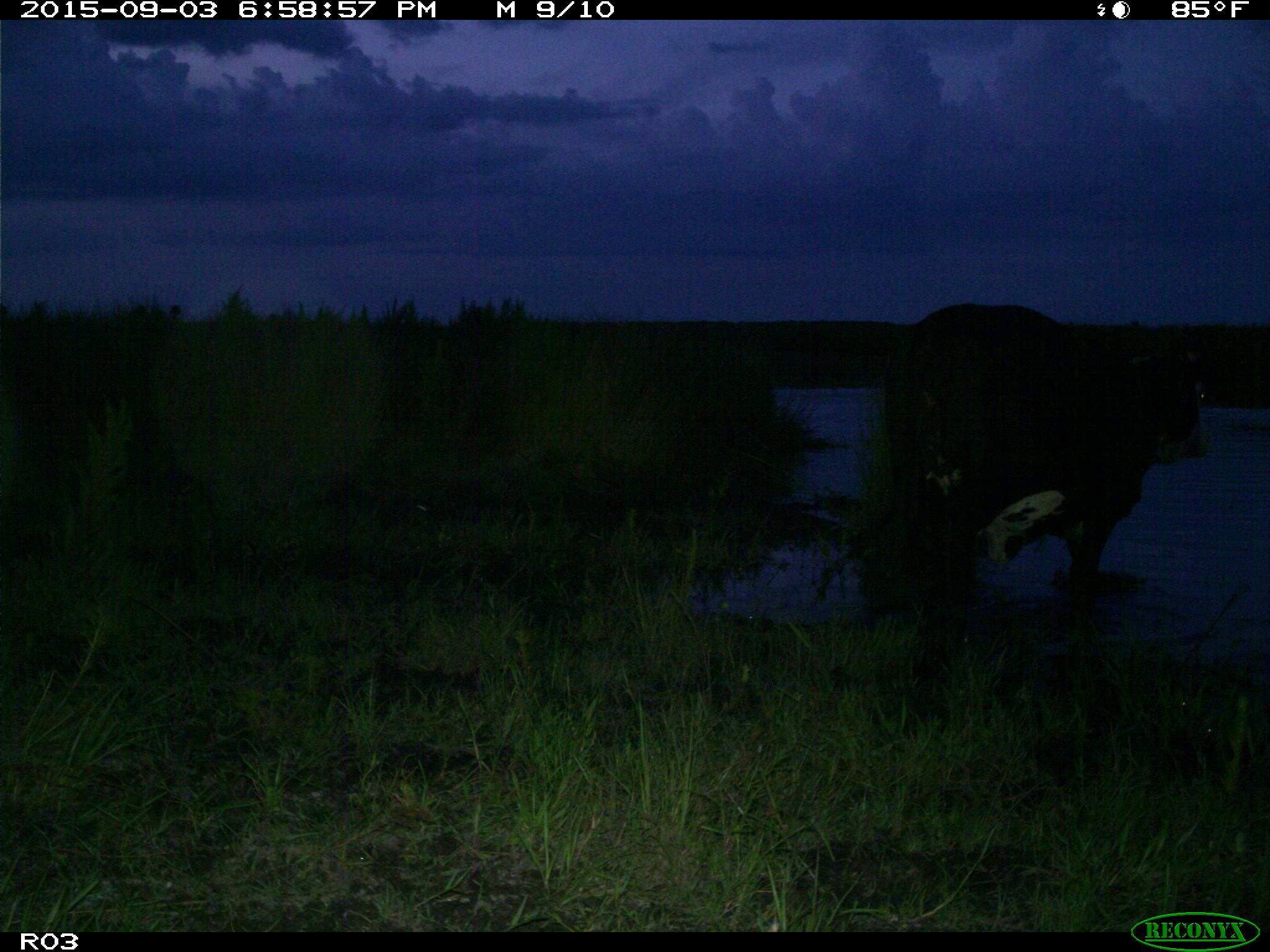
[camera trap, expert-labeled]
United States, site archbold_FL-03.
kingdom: Animalia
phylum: Chordata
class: Mammalia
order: Artiodactyla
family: Bovidae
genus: Bos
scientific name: Bos taurus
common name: domestic cow